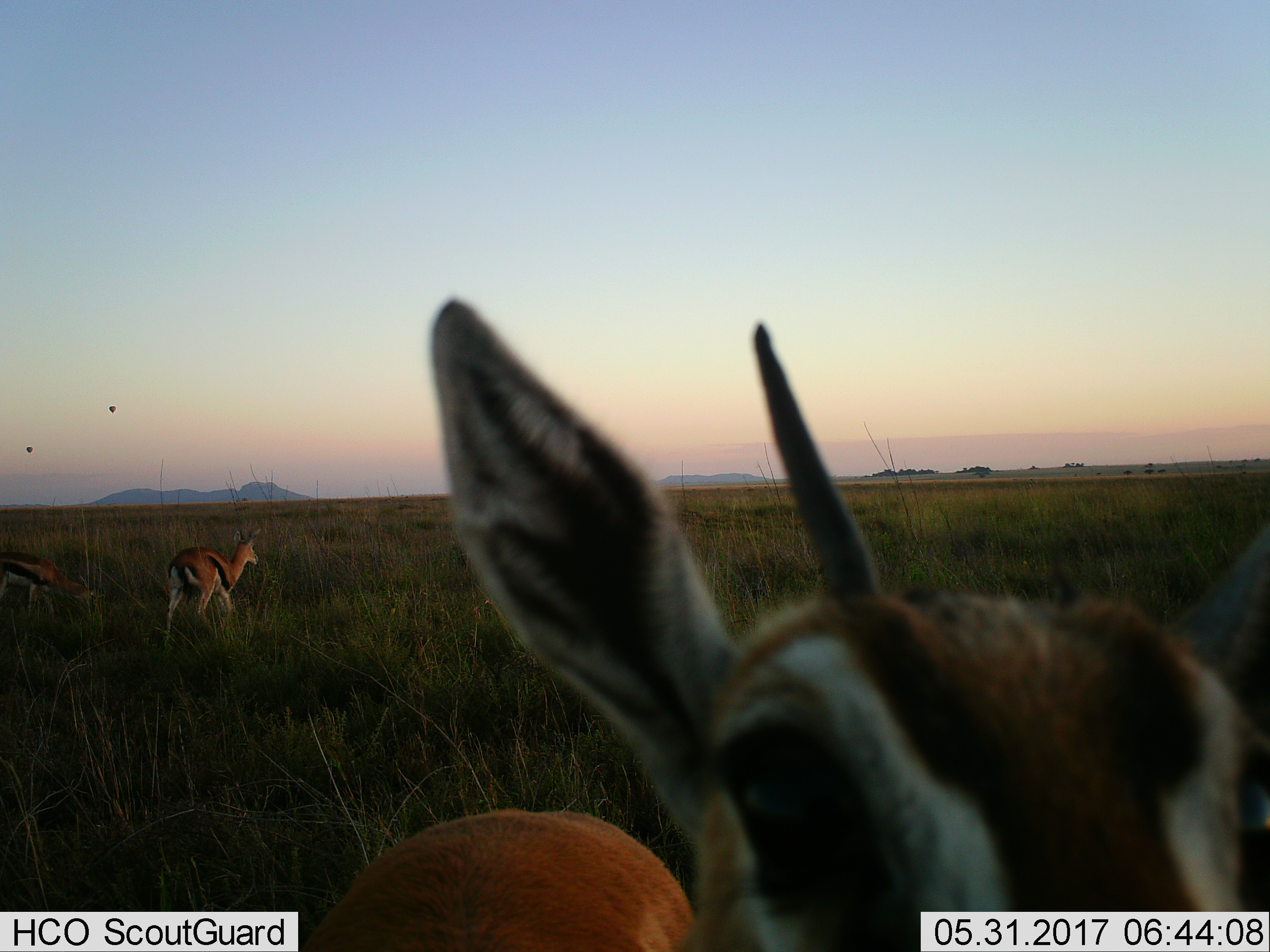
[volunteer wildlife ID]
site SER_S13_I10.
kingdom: Animalia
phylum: Chordata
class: Mammalia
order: Artiodactyla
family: Bovidae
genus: Eudorcas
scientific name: Eudorcas thomsonii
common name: thomson's gazelle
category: gazellethomsons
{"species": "gazellethomsons (thomson's gazelle) (Eudorcas thomsonii)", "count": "3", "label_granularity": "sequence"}